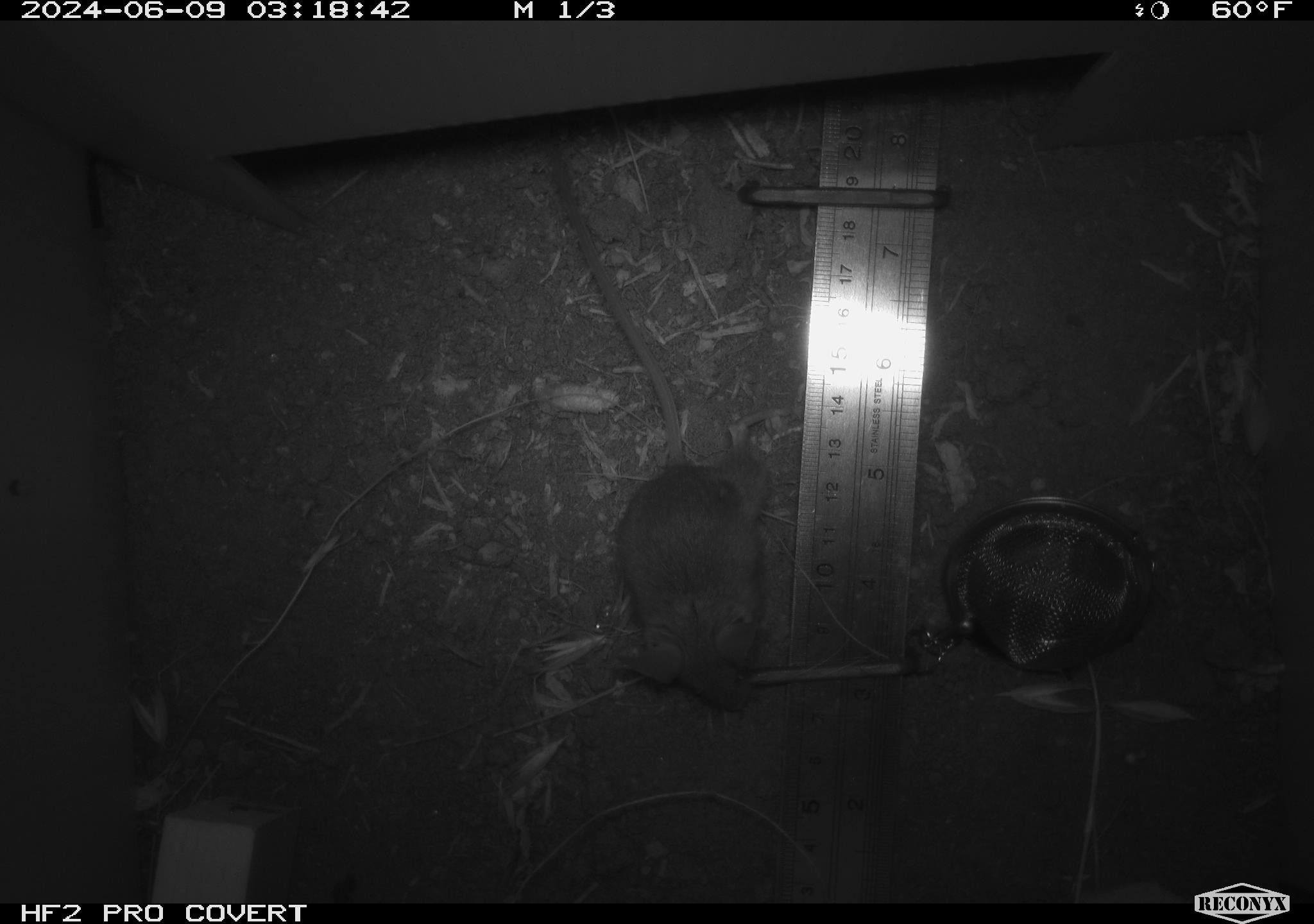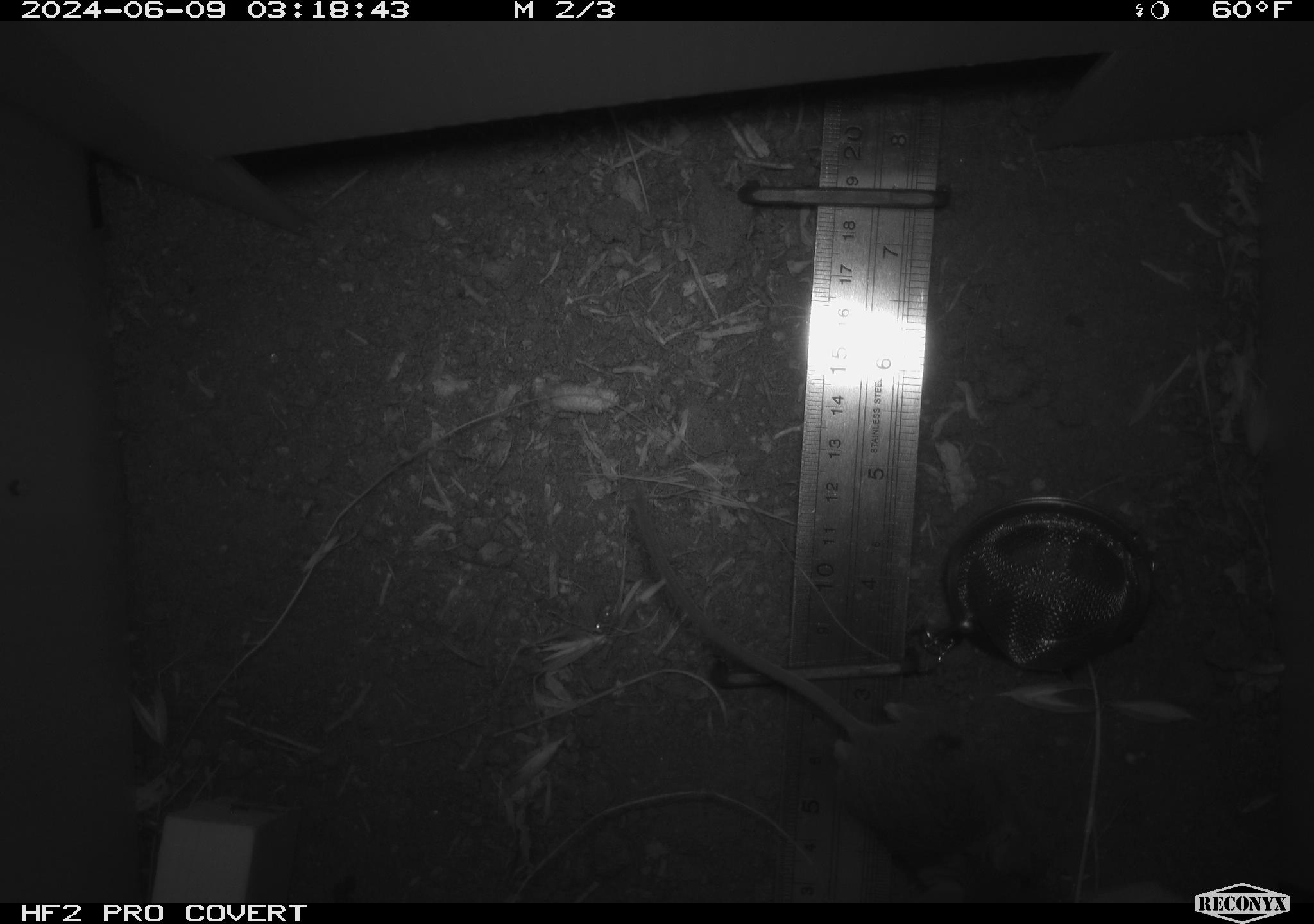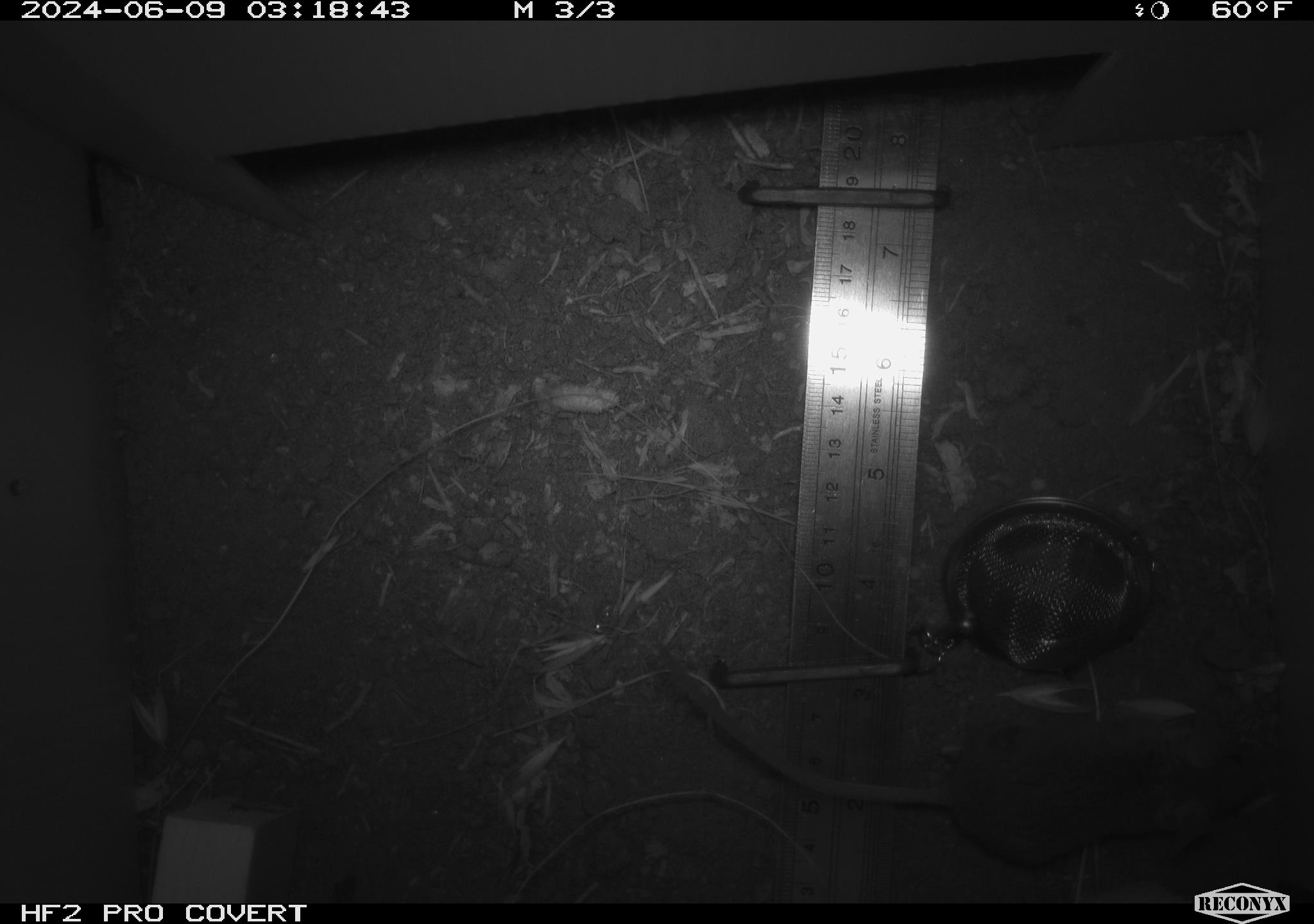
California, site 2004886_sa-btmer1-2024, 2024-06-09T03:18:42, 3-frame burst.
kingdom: Animalia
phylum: Chordata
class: Mammalia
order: Rodentia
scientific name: Rodentia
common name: mouse species